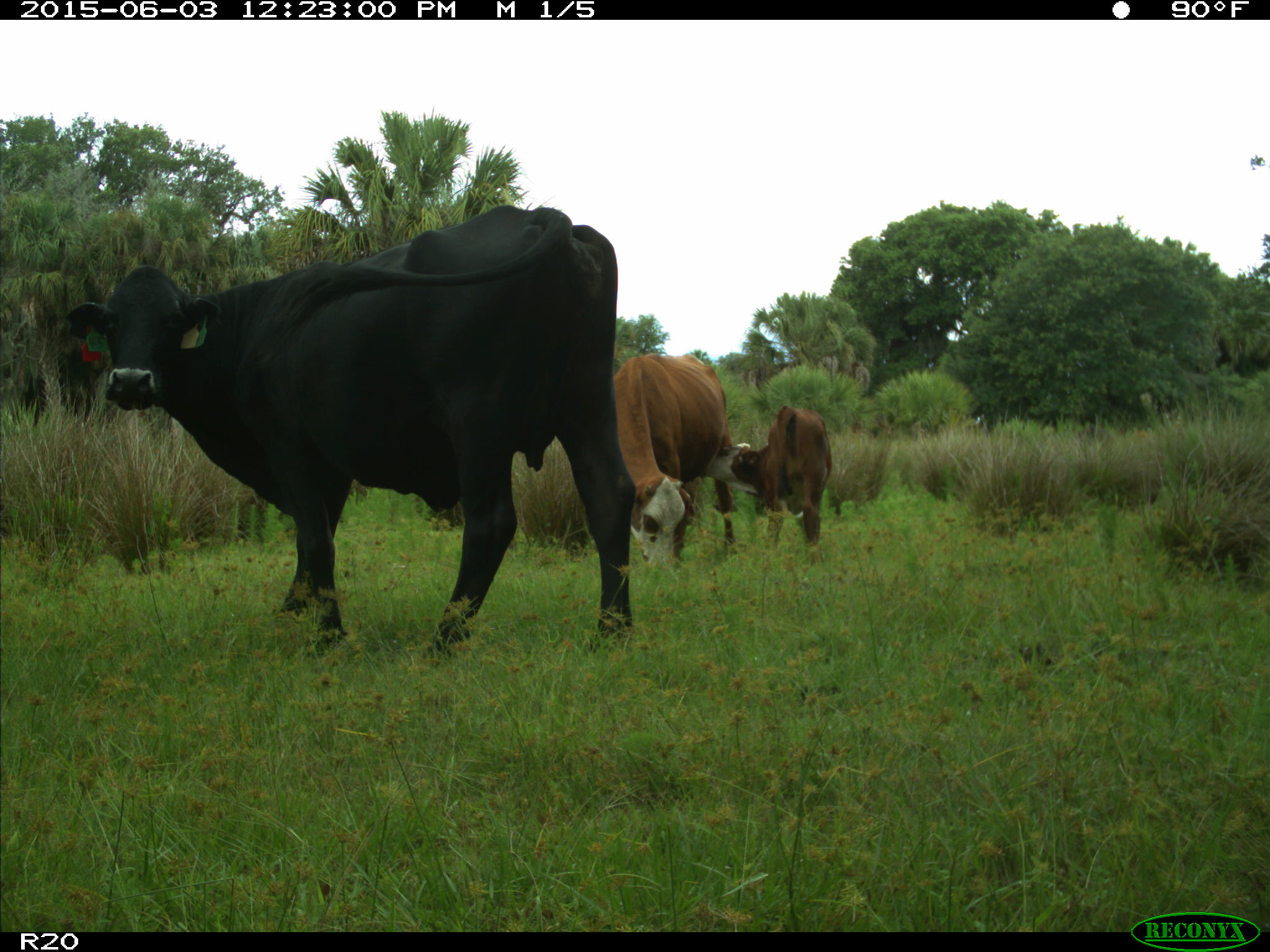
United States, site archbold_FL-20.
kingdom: Animalia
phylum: Chordata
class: Mammalia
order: Artiodactyla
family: Bovidae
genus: Bos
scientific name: Bos taurus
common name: domestic cow